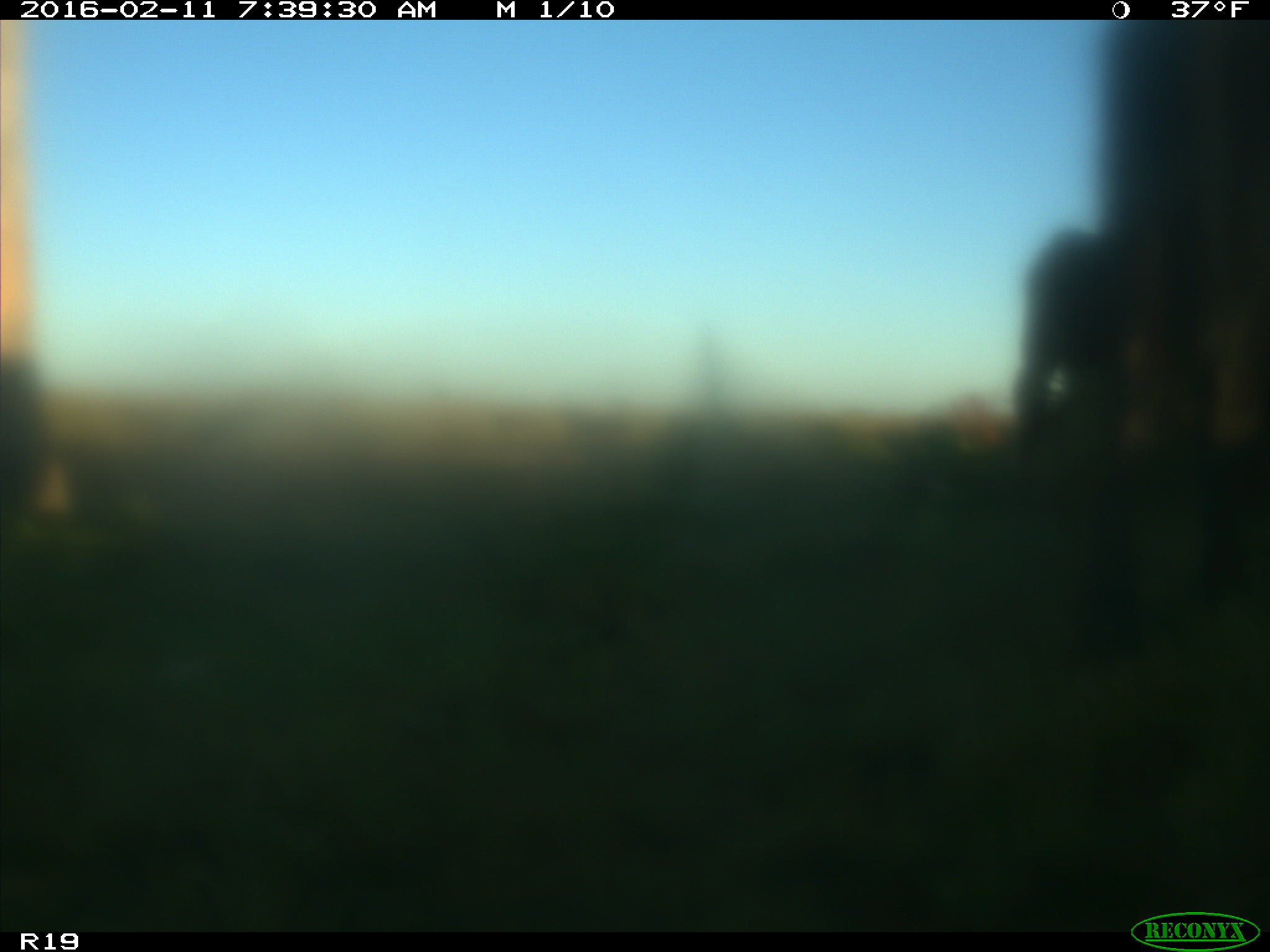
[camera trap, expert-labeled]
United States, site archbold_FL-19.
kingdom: Animalia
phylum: Chordata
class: Mammalia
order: Artiodactyla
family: Bovidae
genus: Bos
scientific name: Bos taurus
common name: domestic cow